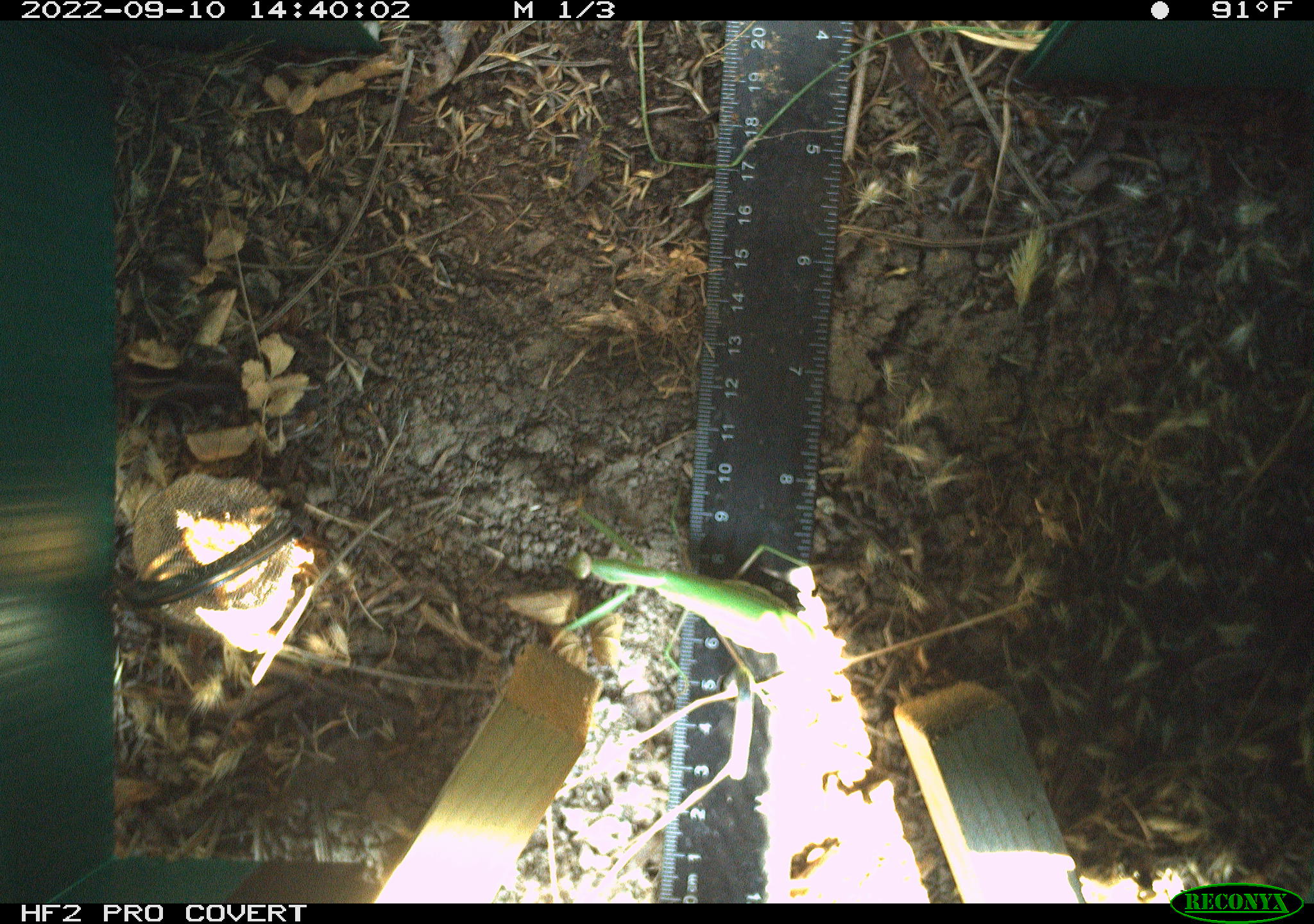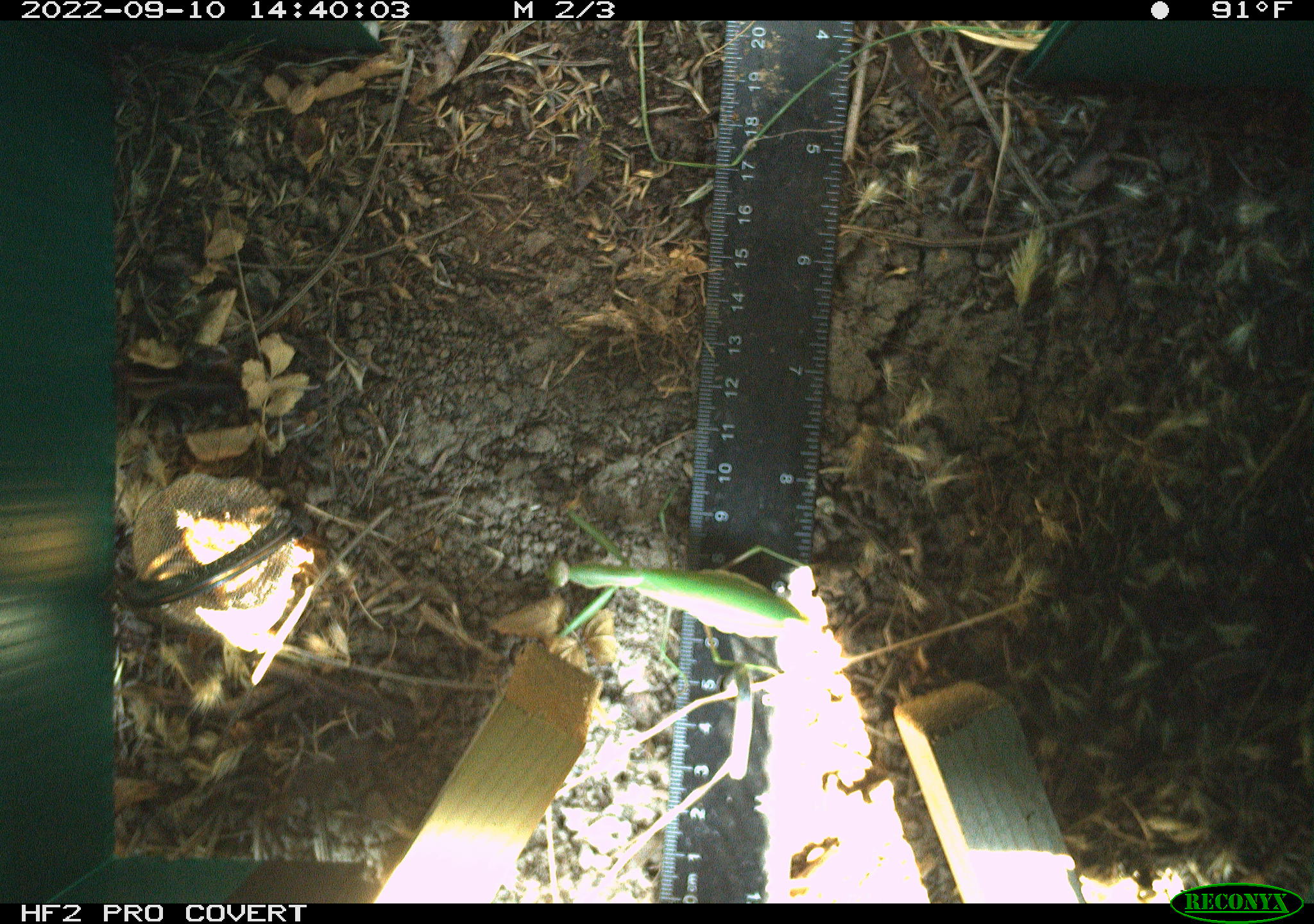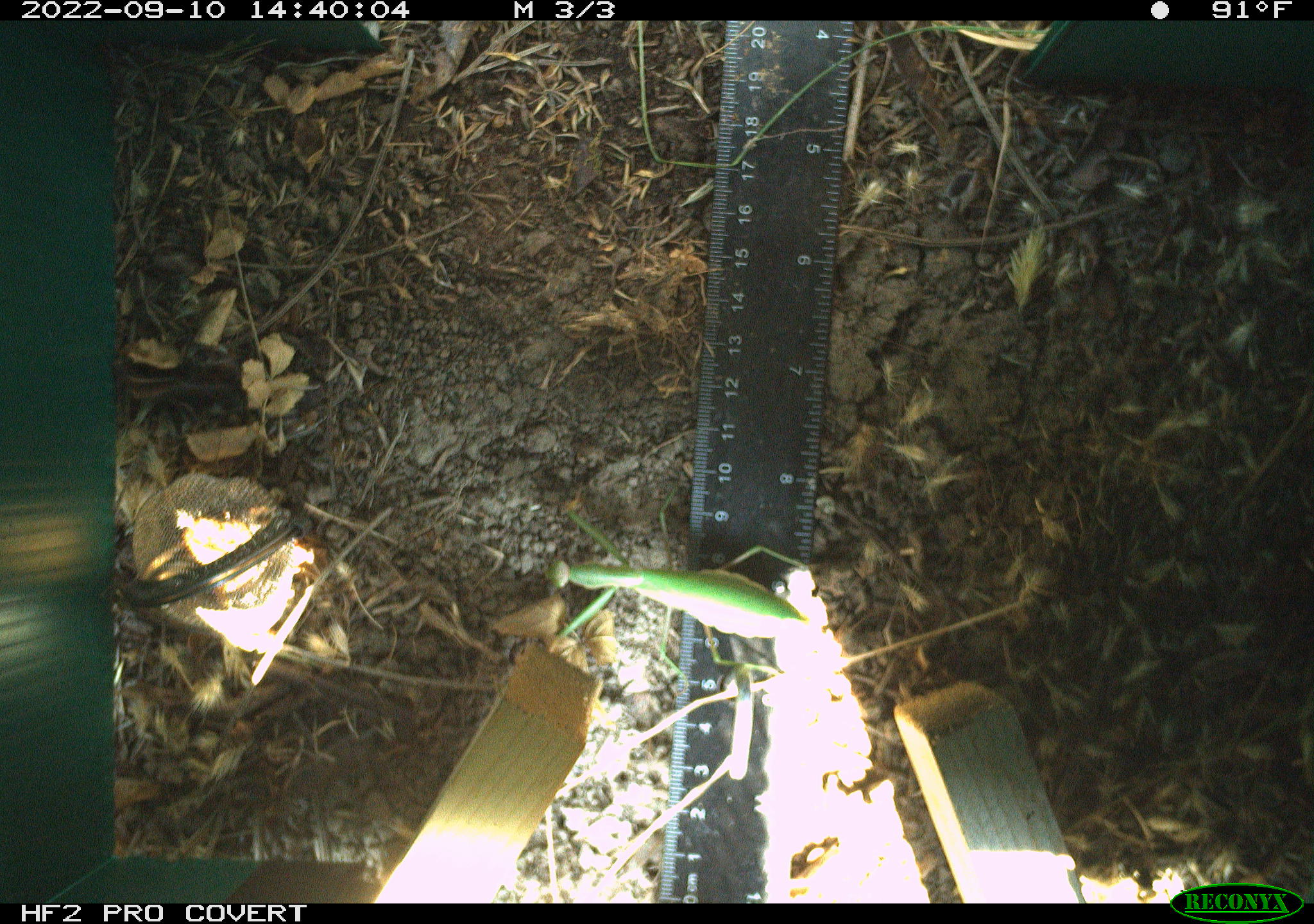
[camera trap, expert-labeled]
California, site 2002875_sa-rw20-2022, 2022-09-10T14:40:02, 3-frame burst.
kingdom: Animalia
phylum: Arthropoda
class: Insecta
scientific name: Insecta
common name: insect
Insect (Insecta).